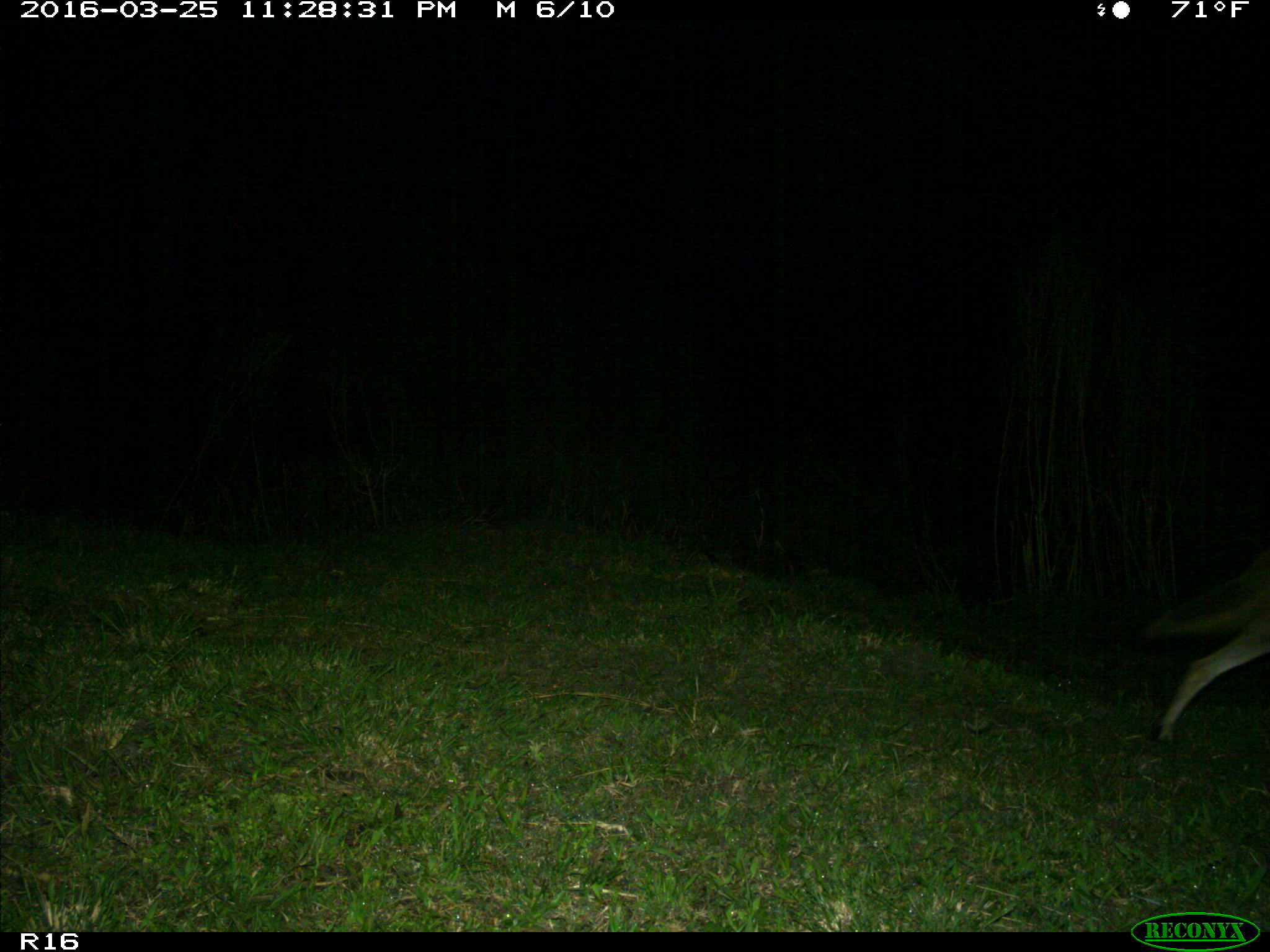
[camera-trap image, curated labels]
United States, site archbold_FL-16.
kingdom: Animalia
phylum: Chordata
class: Mammalia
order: Carnivora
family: Canidae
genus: Canis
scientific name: Canis latrans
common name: coyote